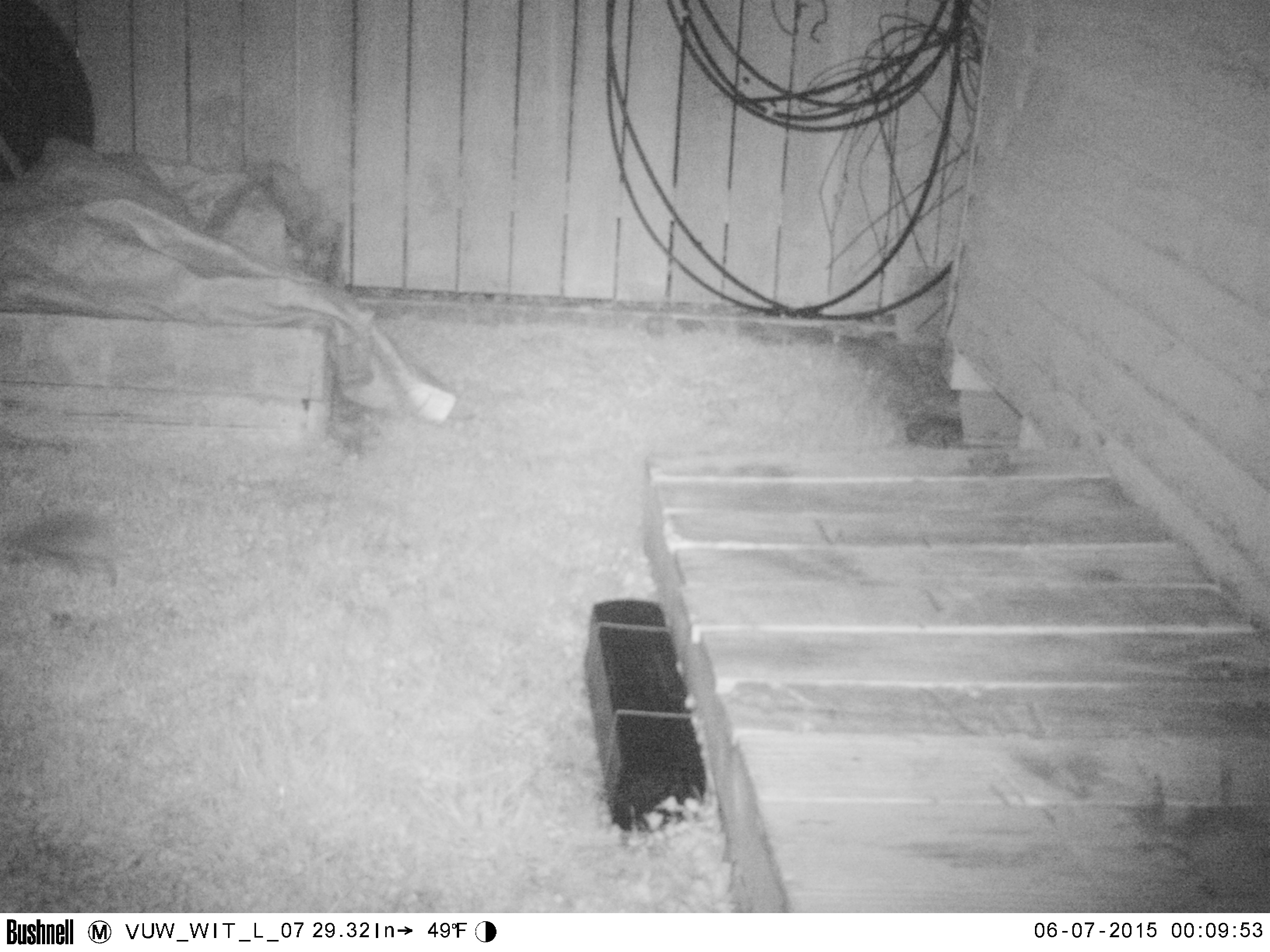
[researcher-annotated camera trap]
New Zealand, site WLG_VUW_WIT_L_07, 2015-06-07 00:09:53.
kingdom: Animalia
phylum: Chordata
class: Mammalia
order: Eulipotyphla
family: Erinaceidae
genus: Erinaceus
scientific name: Erinaceus europaeus europaeus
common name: european hedgehog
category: hedgehog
Hedgehog (european hedgehog) (Erinaceus europaeus europaeus).